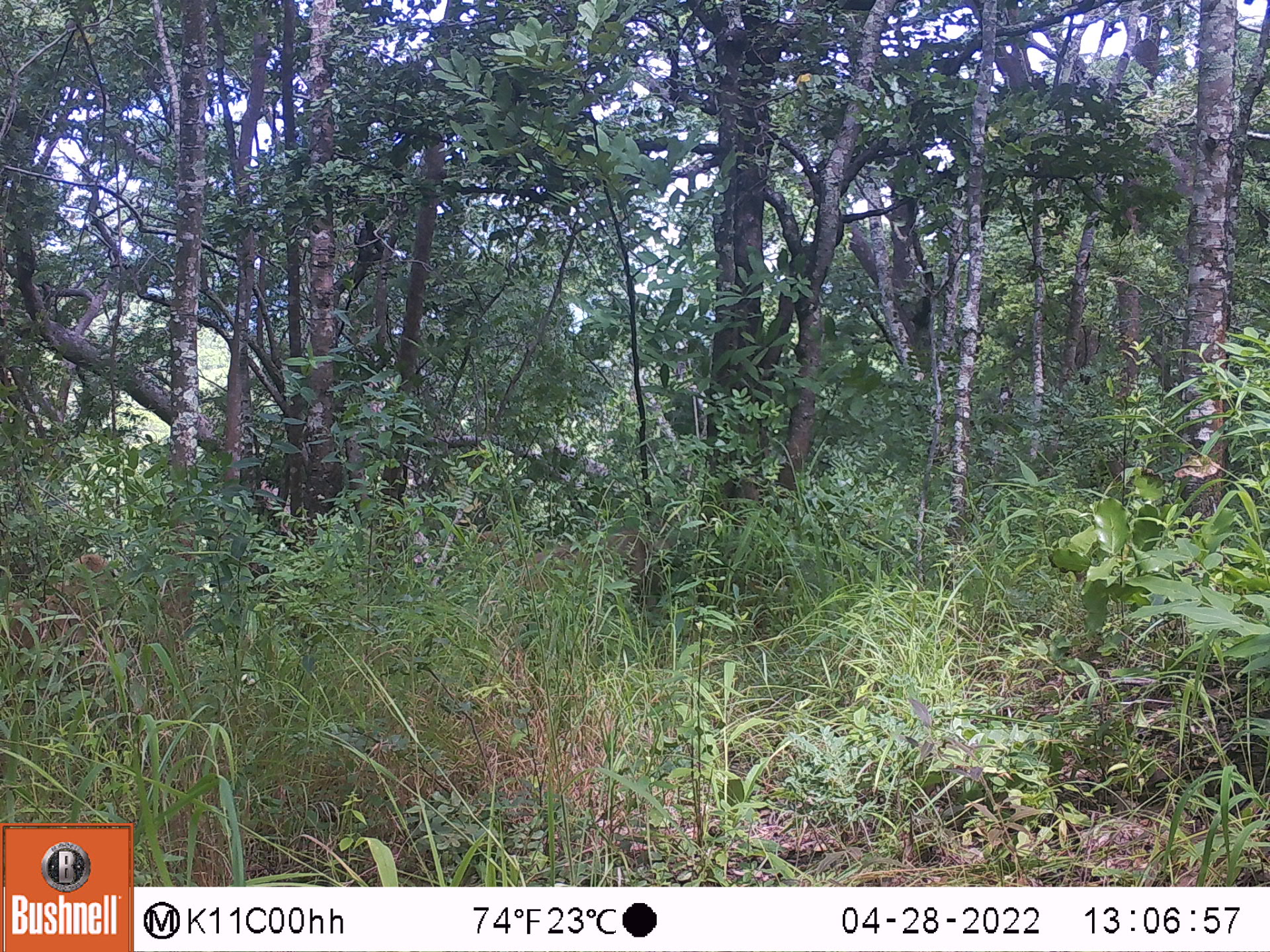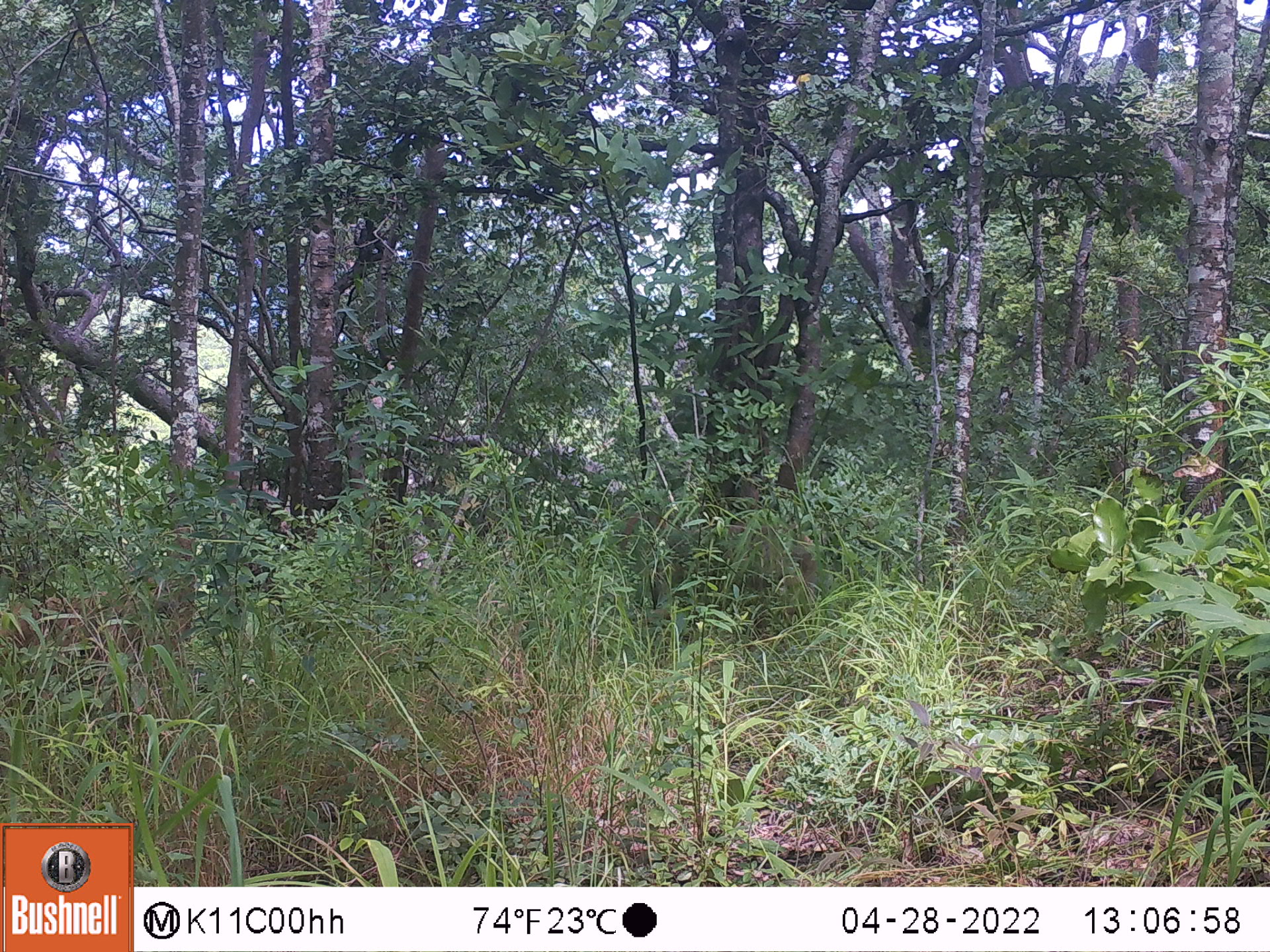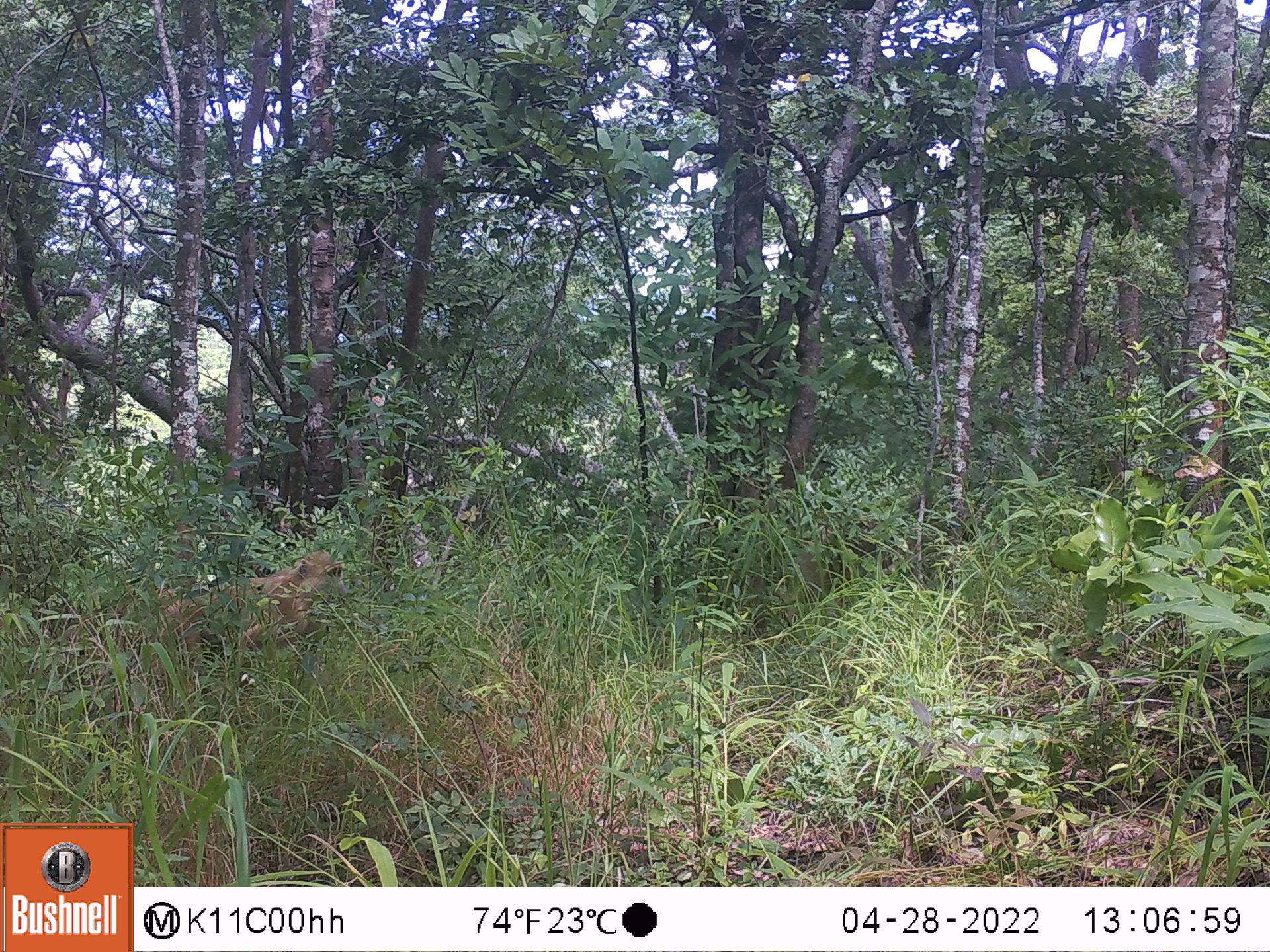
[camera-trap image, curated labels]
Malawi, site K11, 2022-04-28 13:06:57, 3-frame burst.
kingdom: Animalia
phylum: Chordata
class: Mammalia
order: Primates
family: Cercopithecidae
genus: Papio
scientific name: Papio cynocephalus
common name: yellow baboon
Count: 1.